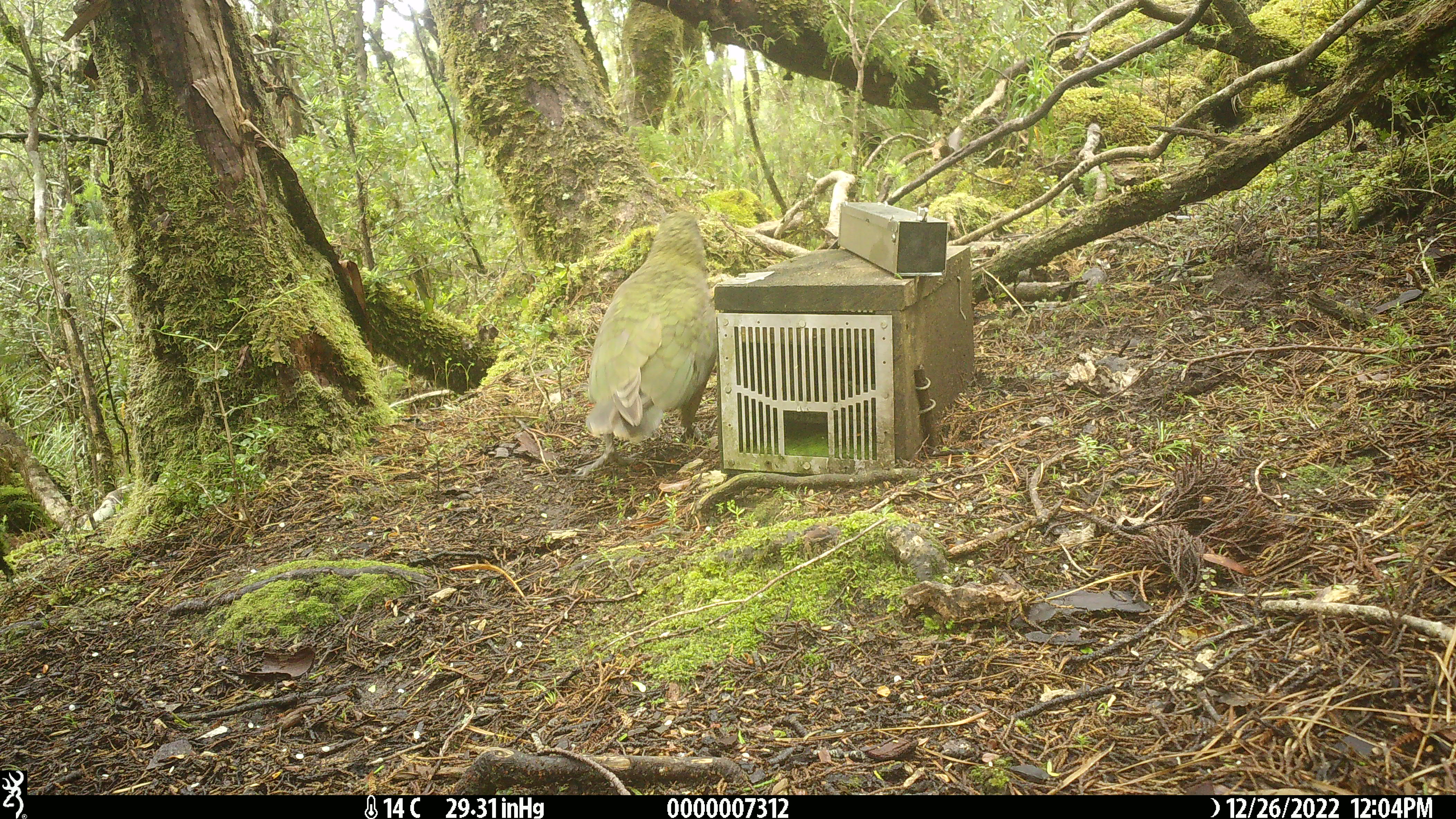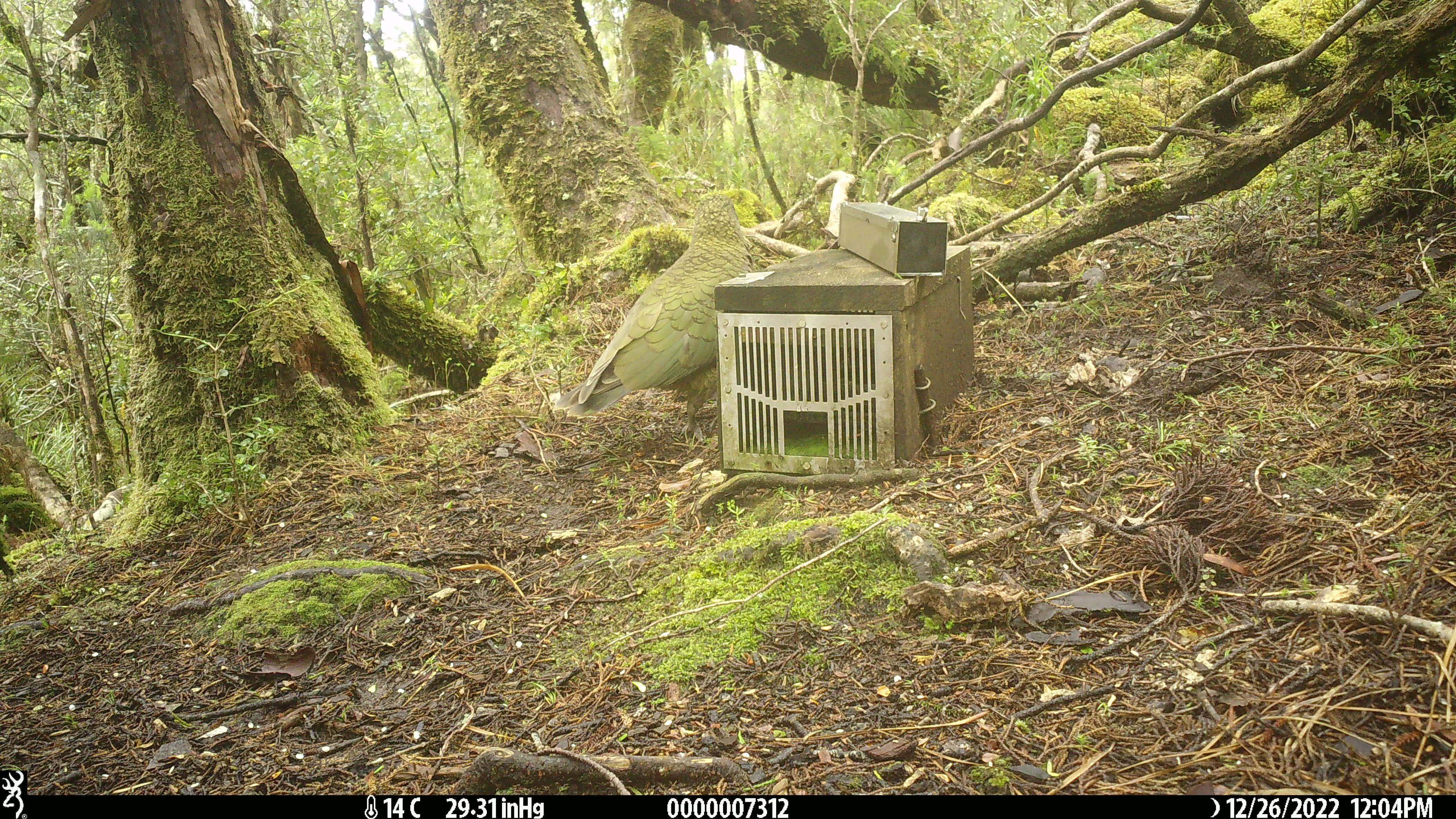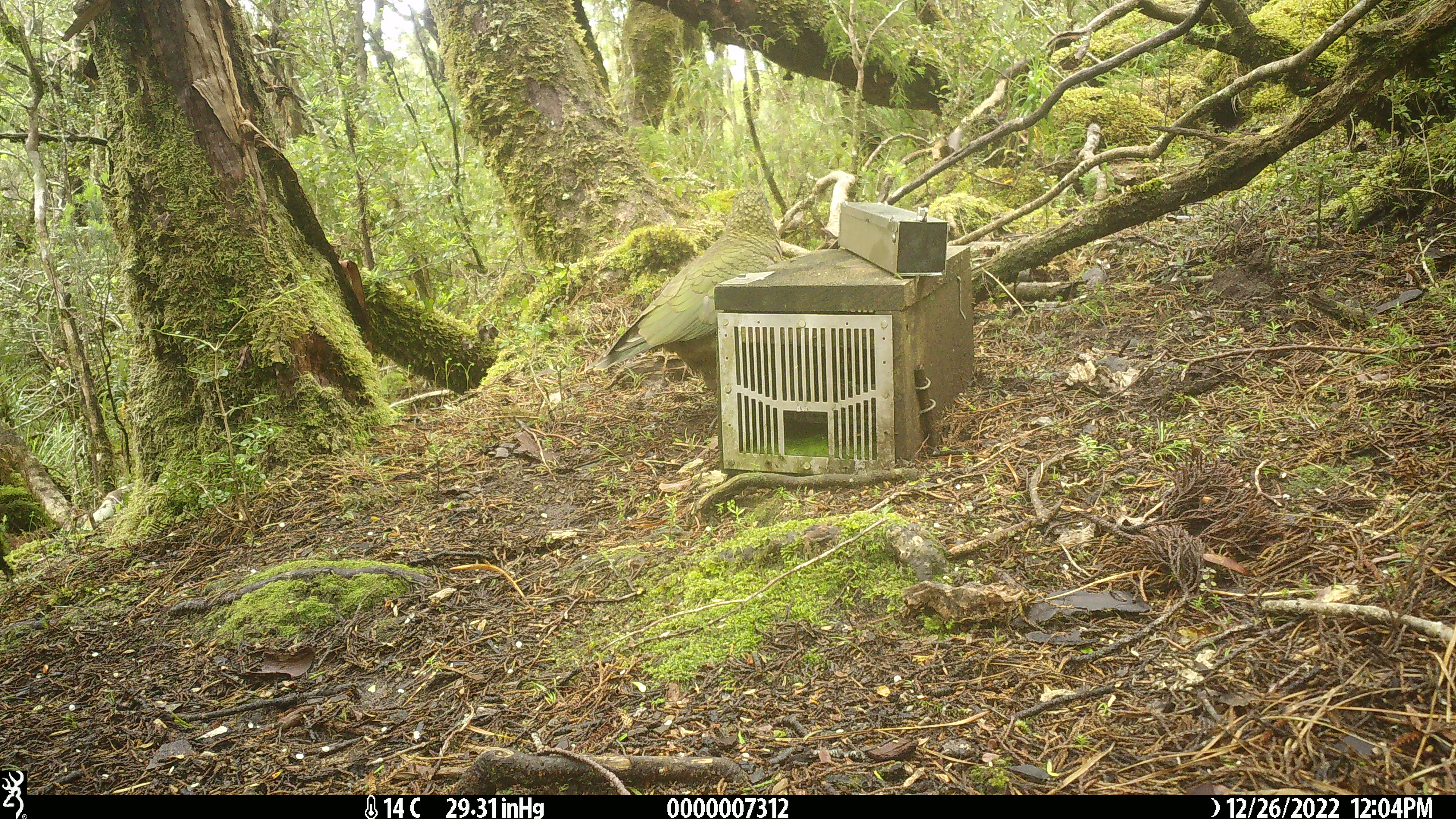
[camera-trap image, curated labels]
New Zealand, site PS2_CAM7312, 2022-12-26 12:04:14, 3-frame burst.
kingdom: Animalia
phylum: Chordata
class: Aves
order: Psittaciformes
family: Strigopidae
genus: Nestor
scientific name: Nestor notabilis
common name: kea